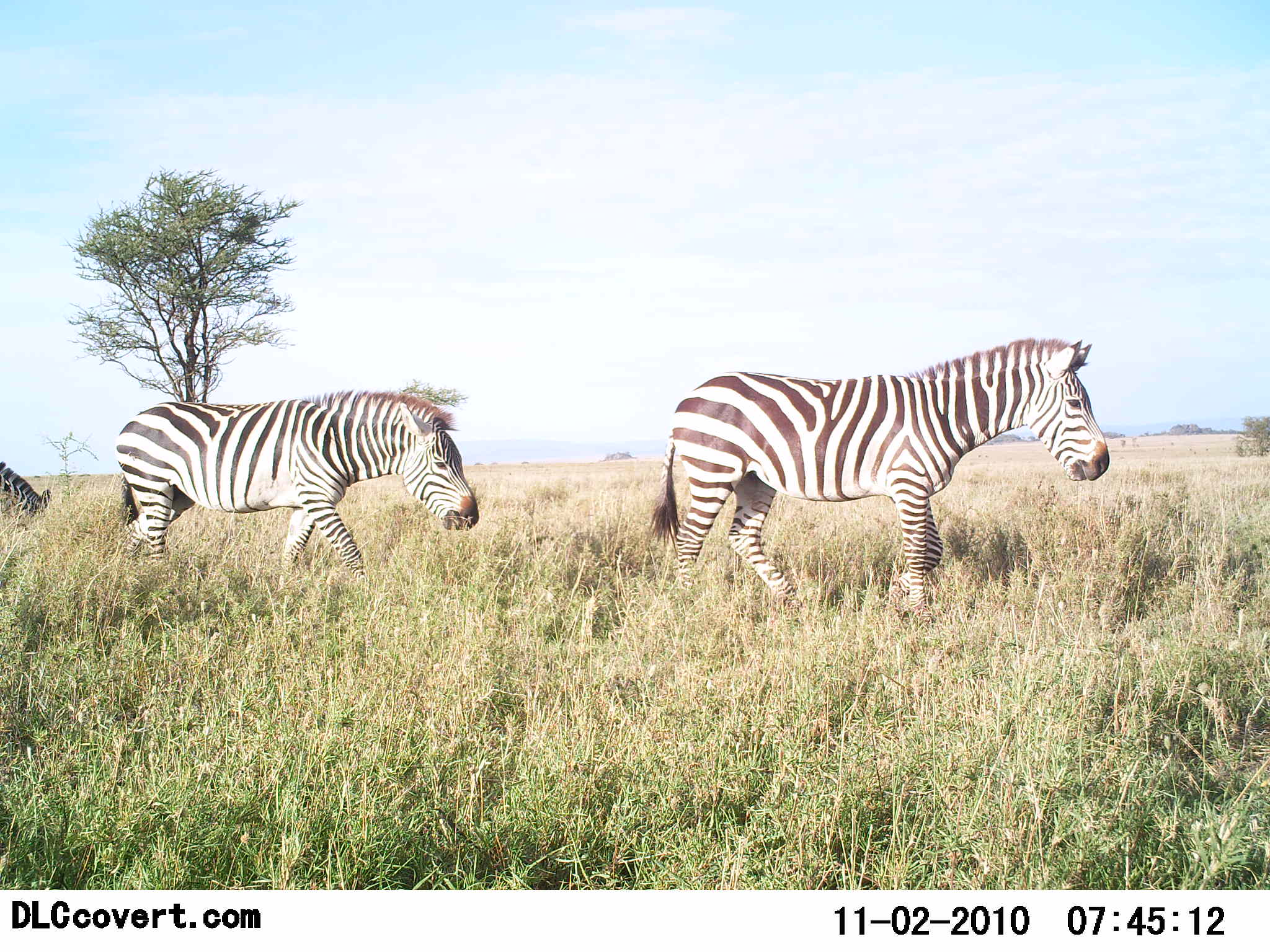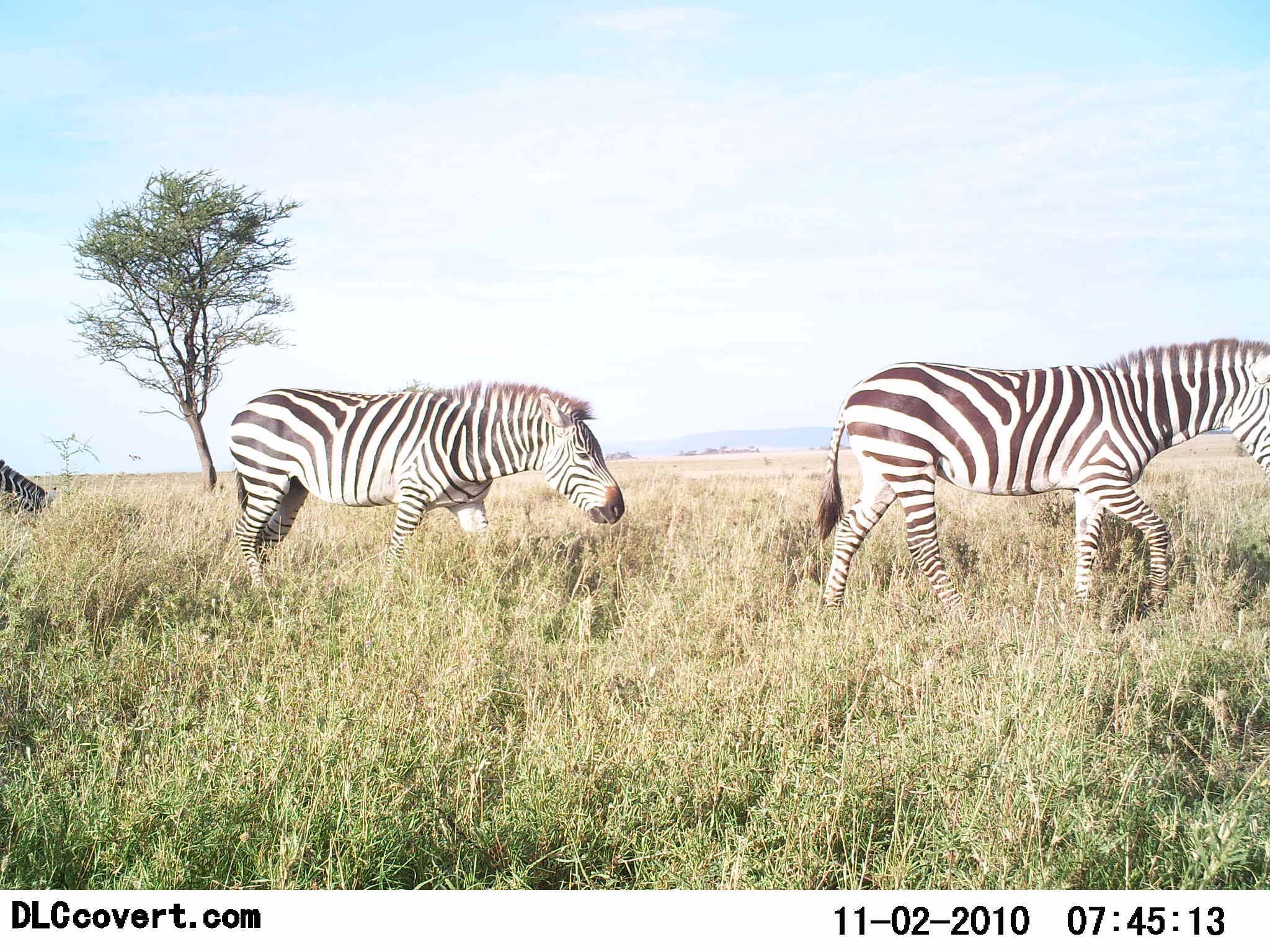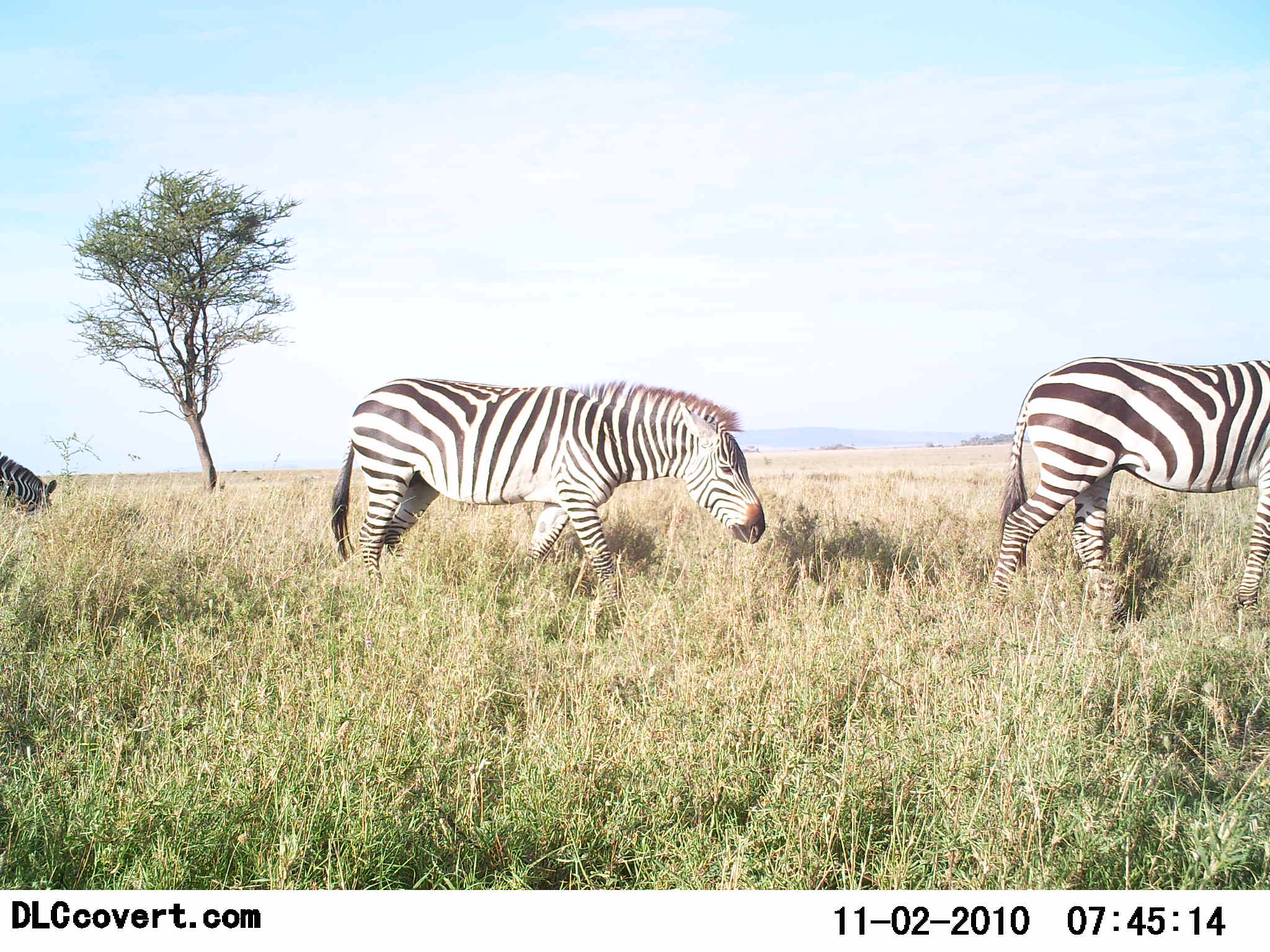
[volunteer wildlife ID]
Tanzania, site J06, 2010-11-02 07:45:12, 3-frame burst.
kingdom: Animalia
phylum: Chordata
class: Mammalia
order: Perissodactyla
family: Equidae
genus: Equus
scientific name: Equus quagga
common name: plains zebra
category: zebra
Zebra (plains zebra) (Equus quagga), count 3. Behavior (volunteer vote fractions): standing 10%, resting 0%, moving 100%, interacting 0%. Young present (vote fraction): 0%. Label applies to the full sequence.